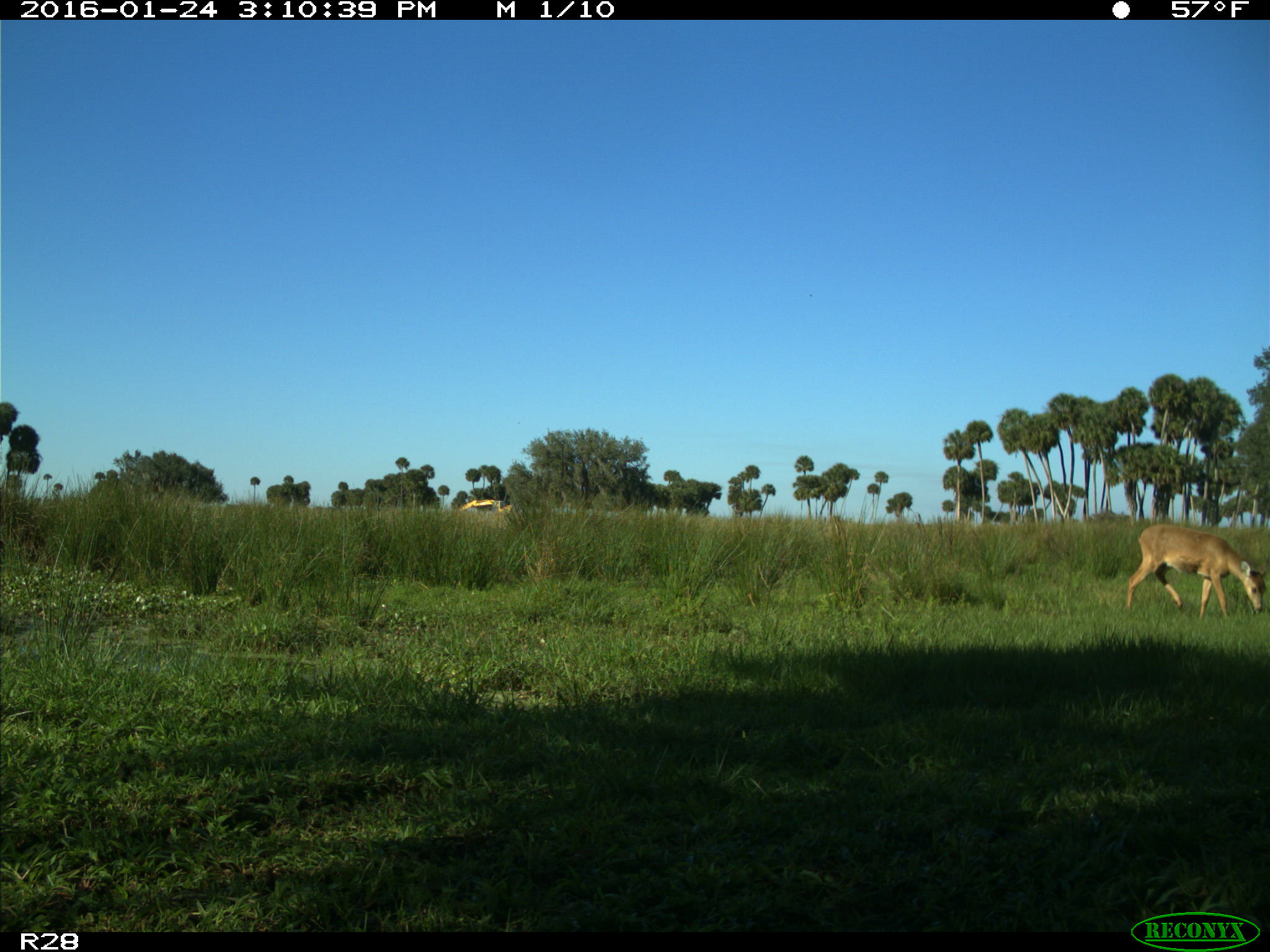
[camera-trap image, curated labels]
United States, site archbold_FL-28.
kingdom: Animalia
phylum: Chordata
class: Mammalia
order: Artiodactyla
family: Cervidae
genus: Odocoileus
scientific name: Odocoileus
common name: deer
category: unidentified deer